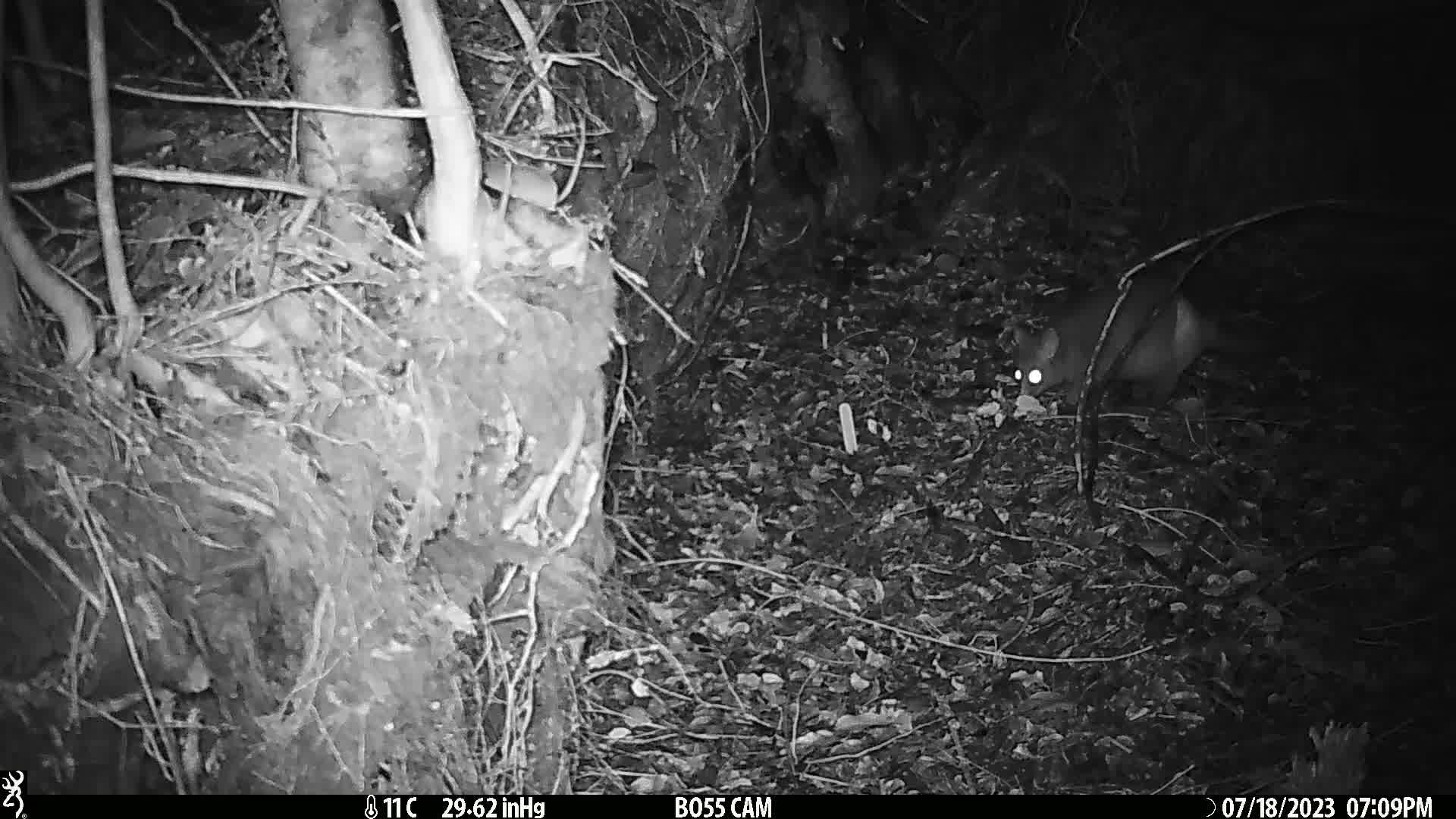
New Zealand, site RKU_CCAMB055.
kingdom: Animalia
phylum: Chordata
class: Mammalia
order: Diprotodontia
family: Phalangeridae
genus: Trichosurus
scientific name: Trichosurus vulpecula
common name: common brushtail possum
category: possum